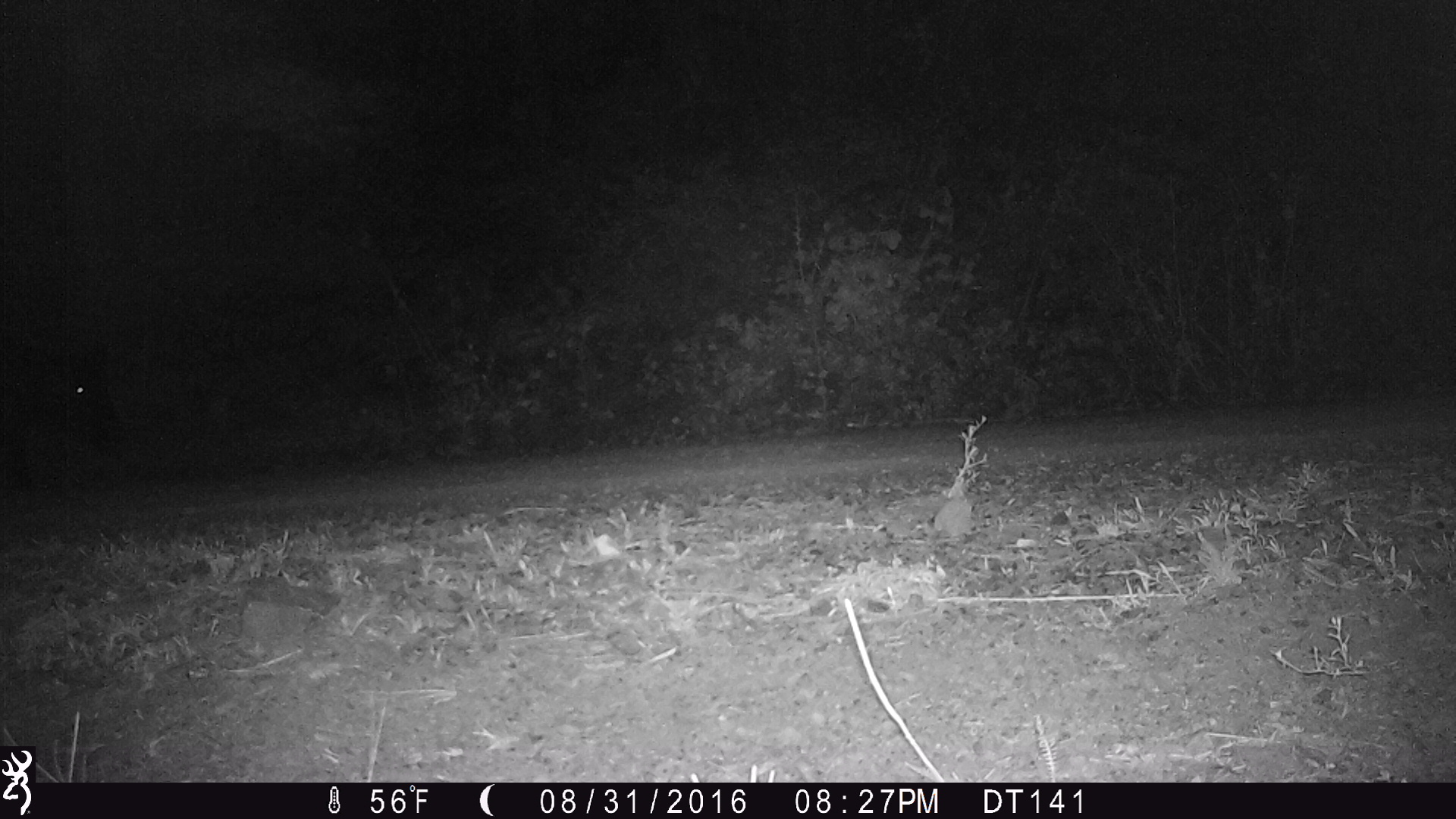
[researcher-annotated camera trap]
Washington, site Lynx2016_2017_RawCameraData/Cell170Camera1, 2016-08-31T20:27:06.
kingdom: Animalia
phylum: Chordata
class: Mammalia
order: Artiodactyla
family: Bovidae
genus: Bos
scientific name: Bos taurus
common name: domestic cattle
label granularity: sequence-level